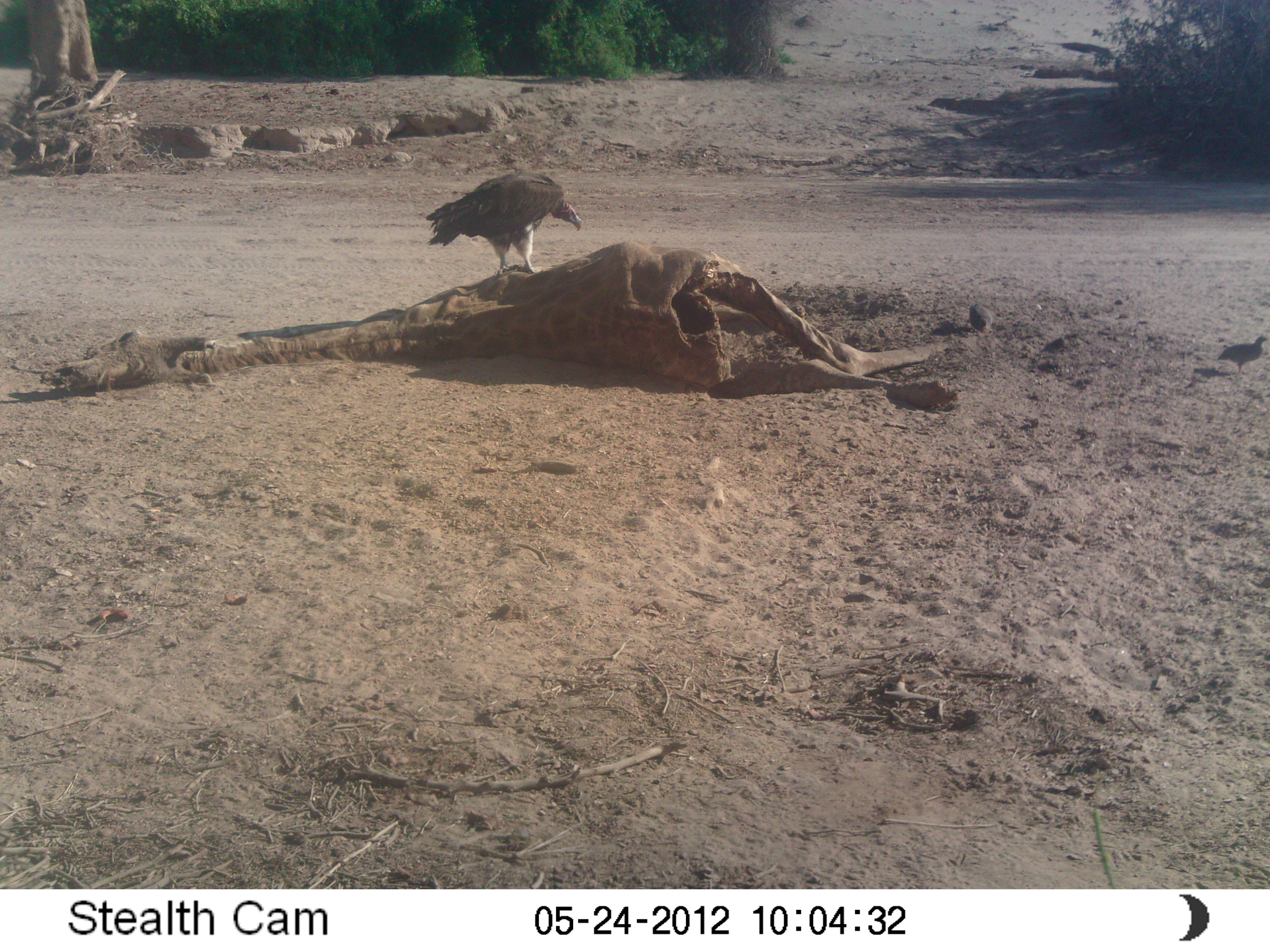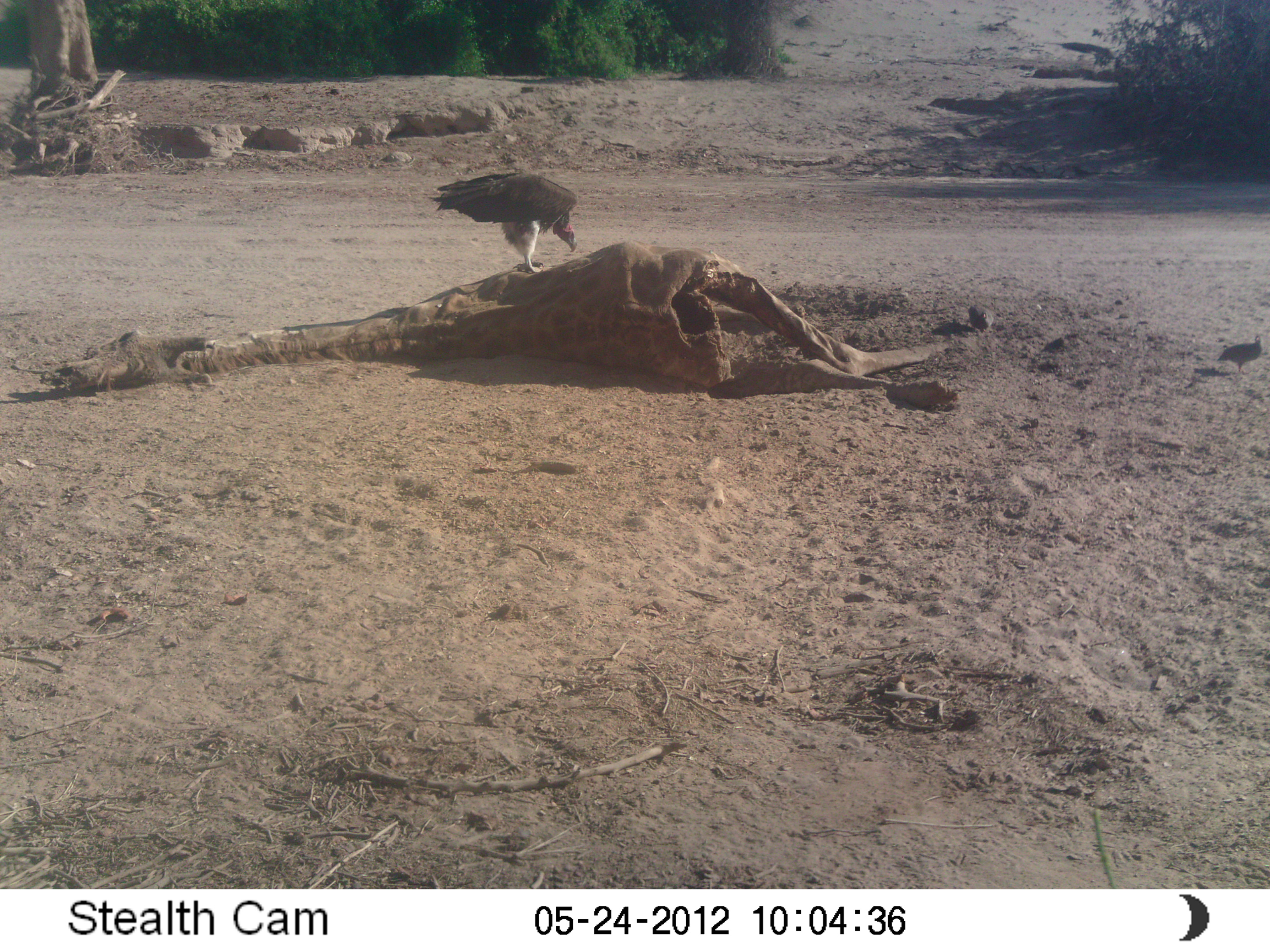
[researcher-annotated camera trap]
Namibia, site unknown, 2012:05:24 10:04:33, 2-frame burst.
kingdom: Animalia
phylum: Chordata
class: Aves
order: Accipitriformes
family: Accipitridae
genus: Torgos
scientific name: Torgos tracheliotos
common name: lappet-faced vulture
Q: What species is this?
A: Torgos tracheliotos (lappet-faced vulture).